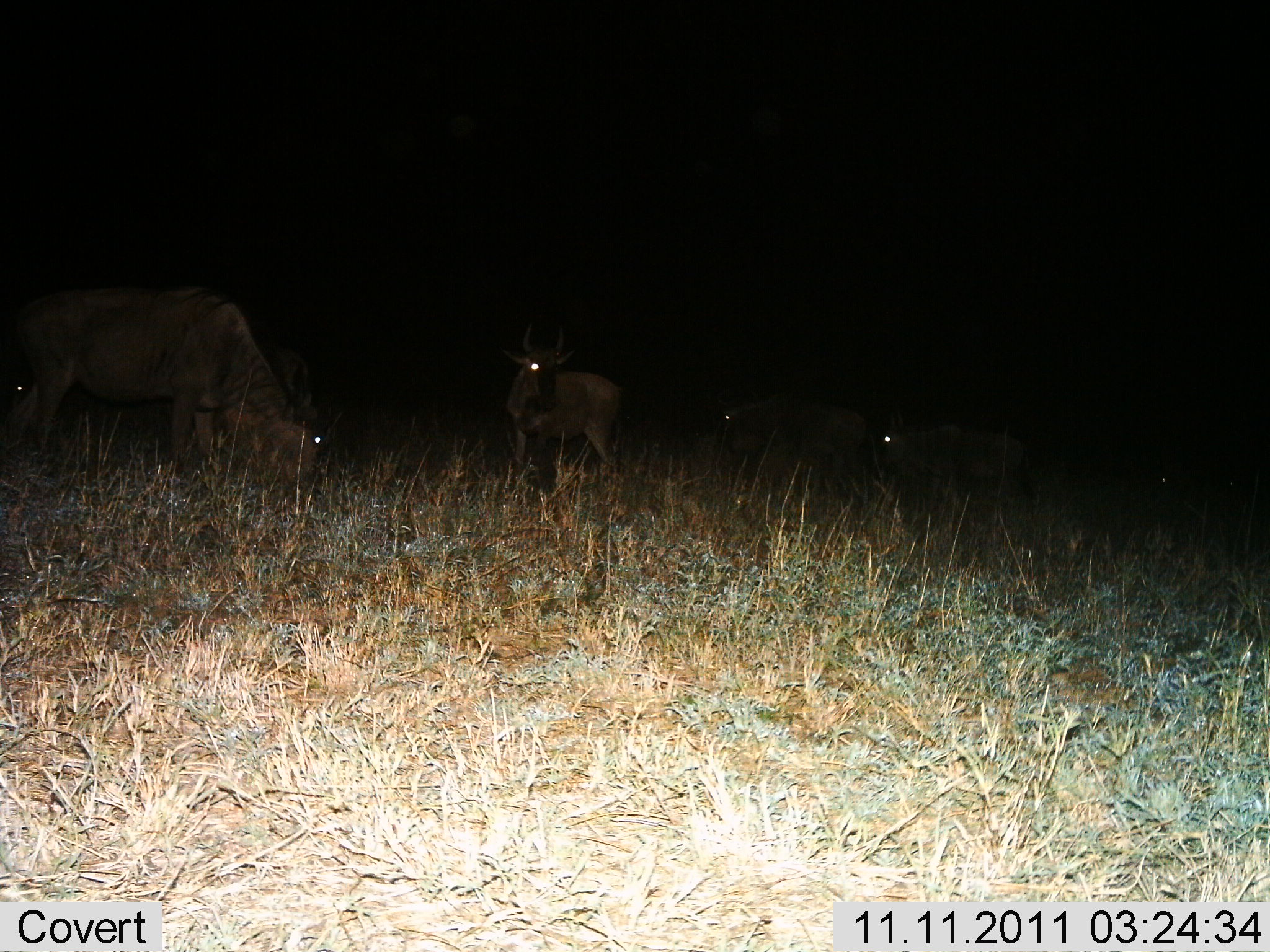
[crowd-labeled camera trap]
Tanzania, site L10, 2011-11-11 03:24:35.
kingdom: Animalia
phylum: Chordata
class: Mammalia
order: Artiodactyla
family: Bovidae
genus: Connochaetes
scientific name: Connochaetes taurinus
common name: blue wildebeest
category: wildebeest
Wildebeest (blue wildebeest) (Connochaetes taurinus), count 5. Behavior (volunteer vote fractions): standing 70%, resting 10%, moving 10%, interacting 10%. Young present (vote fraction): 0%. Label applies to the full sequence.